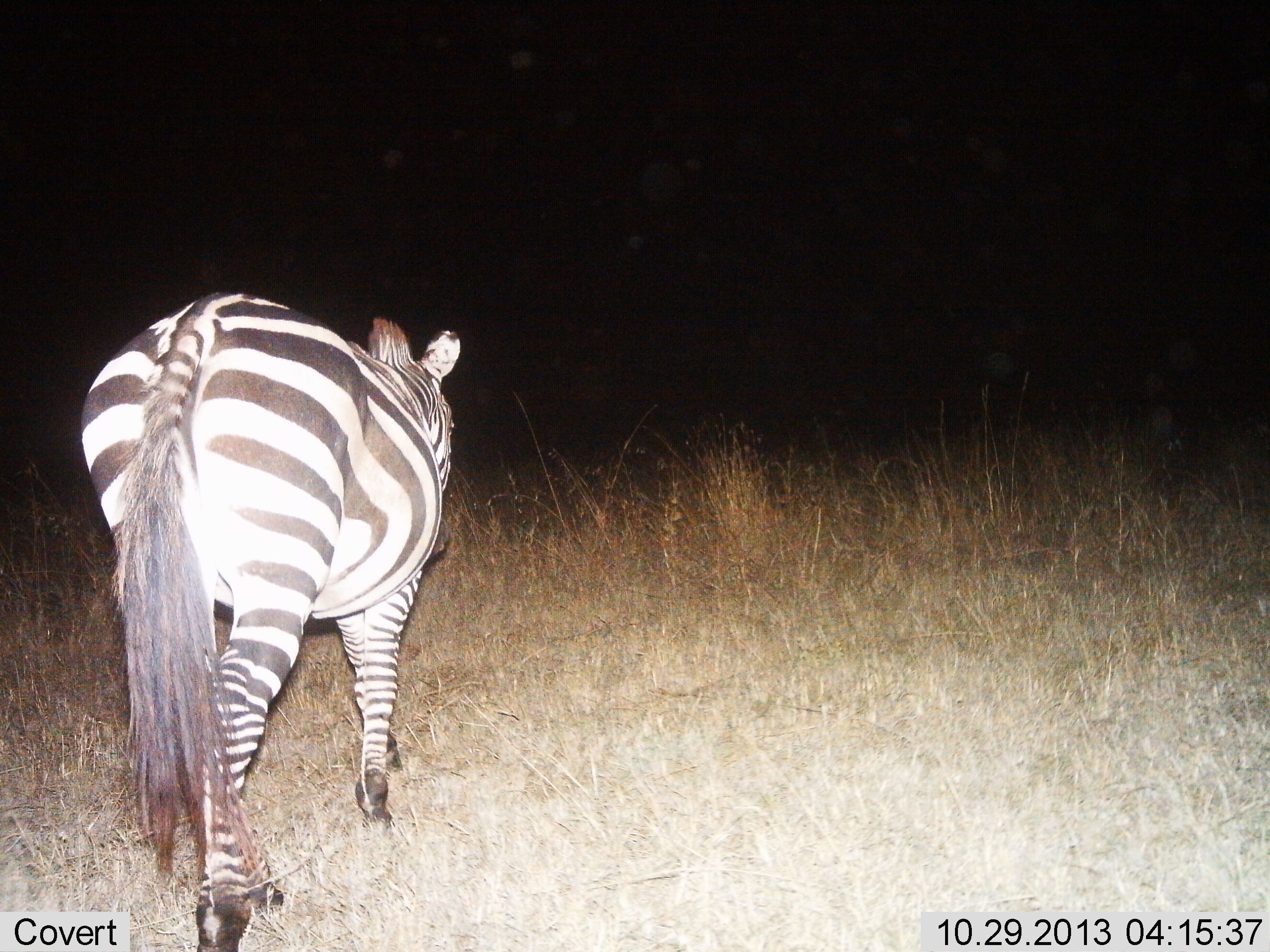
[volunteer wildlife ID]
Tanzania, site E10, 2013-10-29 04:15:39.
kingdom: Animalia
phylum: Chordata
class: Mammalia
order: Perissodactyla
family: Equidae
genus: Equus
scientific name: Equus quagga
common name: plains zebra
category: zebra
Zebra (plains zebra) (Equus quagga), count 1. Behavior (volunteer vote fractions): standing 22%, resting 0%, moving 78%, interacting 0%. Young present (vote fraction): 0%. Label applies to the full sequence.